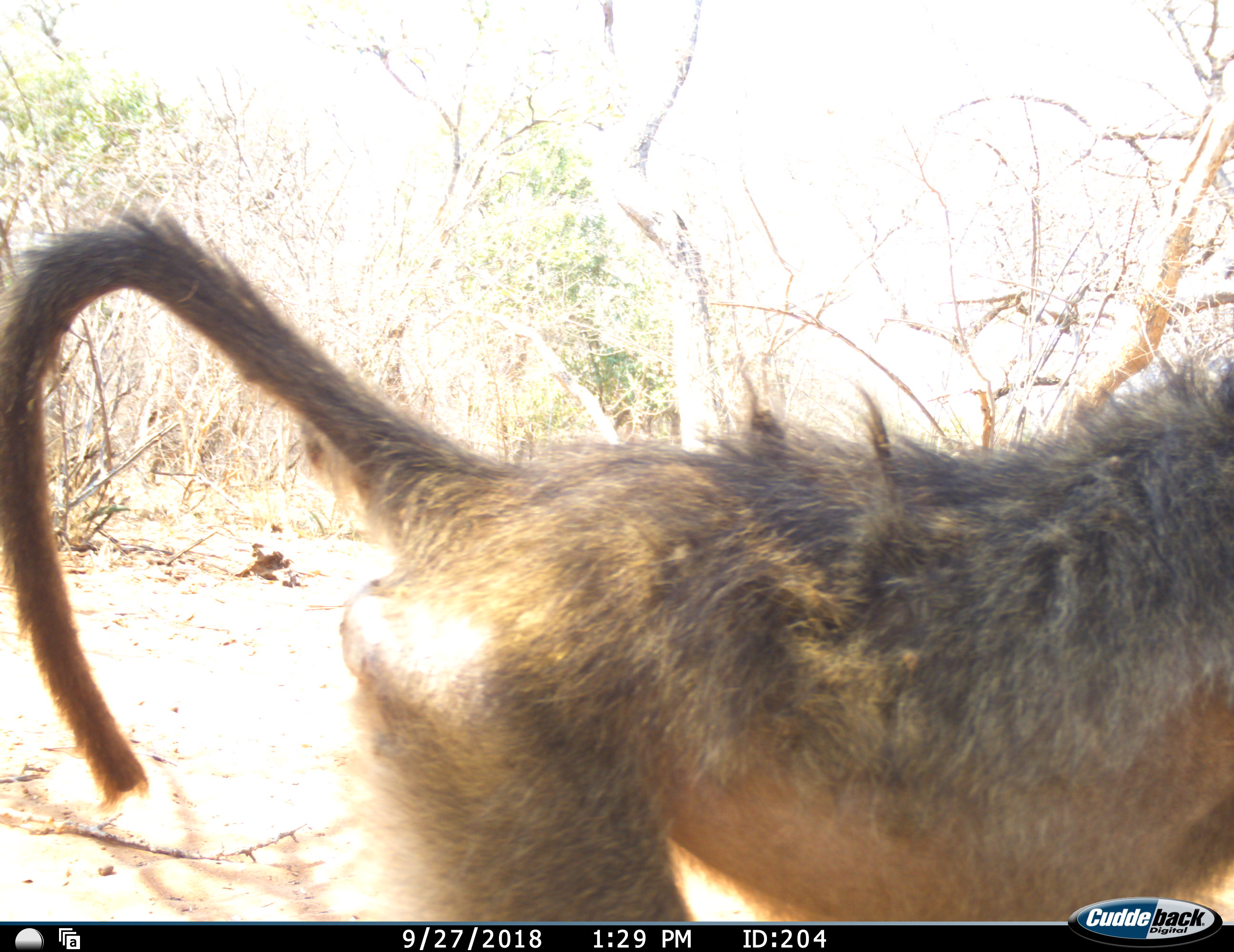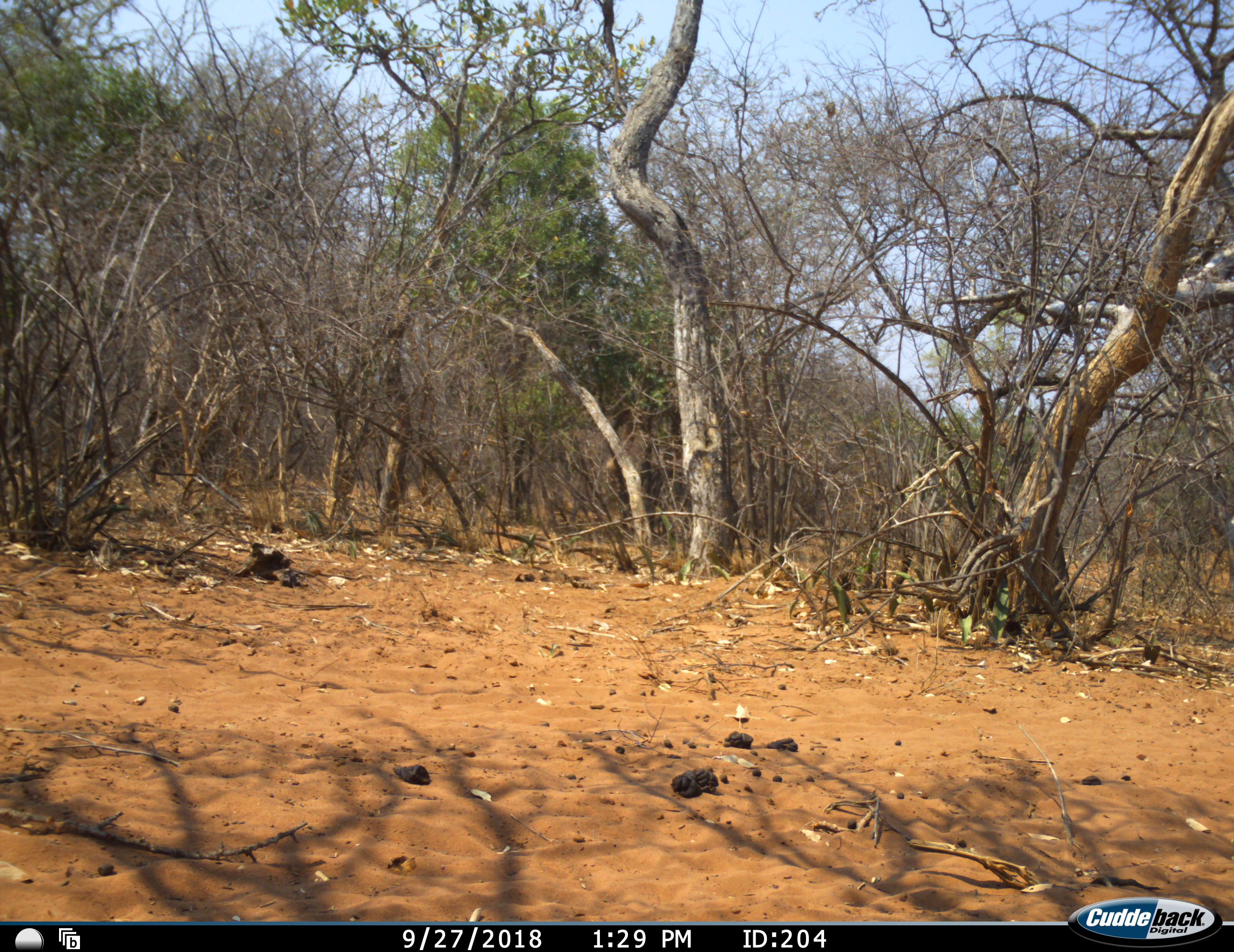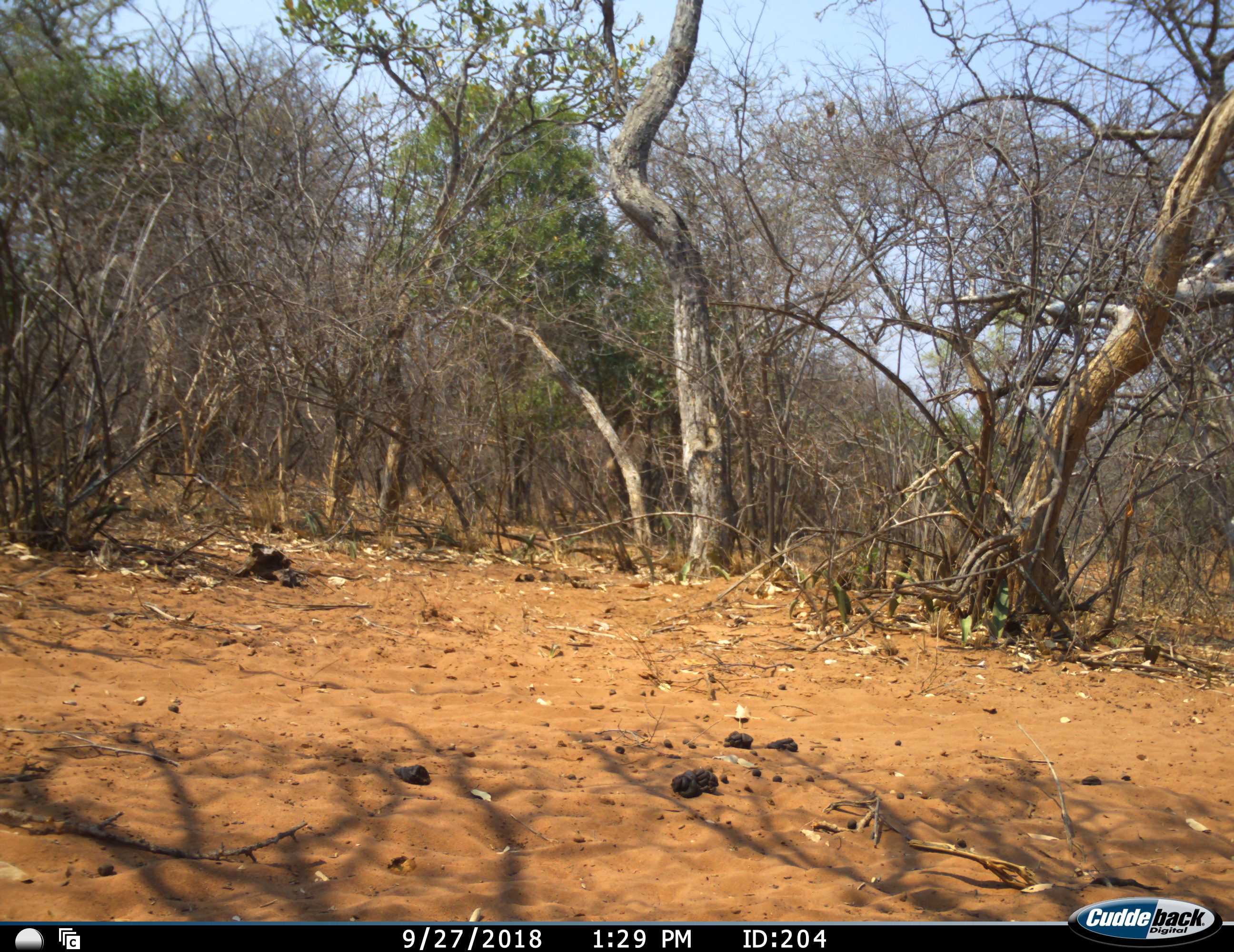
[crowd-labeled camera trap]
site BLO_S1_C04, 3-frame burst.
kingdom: Animalia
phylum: Chordata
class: Mammalia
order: Primates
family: Cercopithecidae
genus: Papio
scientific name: Papio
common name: baboon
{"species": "baboon (Papio)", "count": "1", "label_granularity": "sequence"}